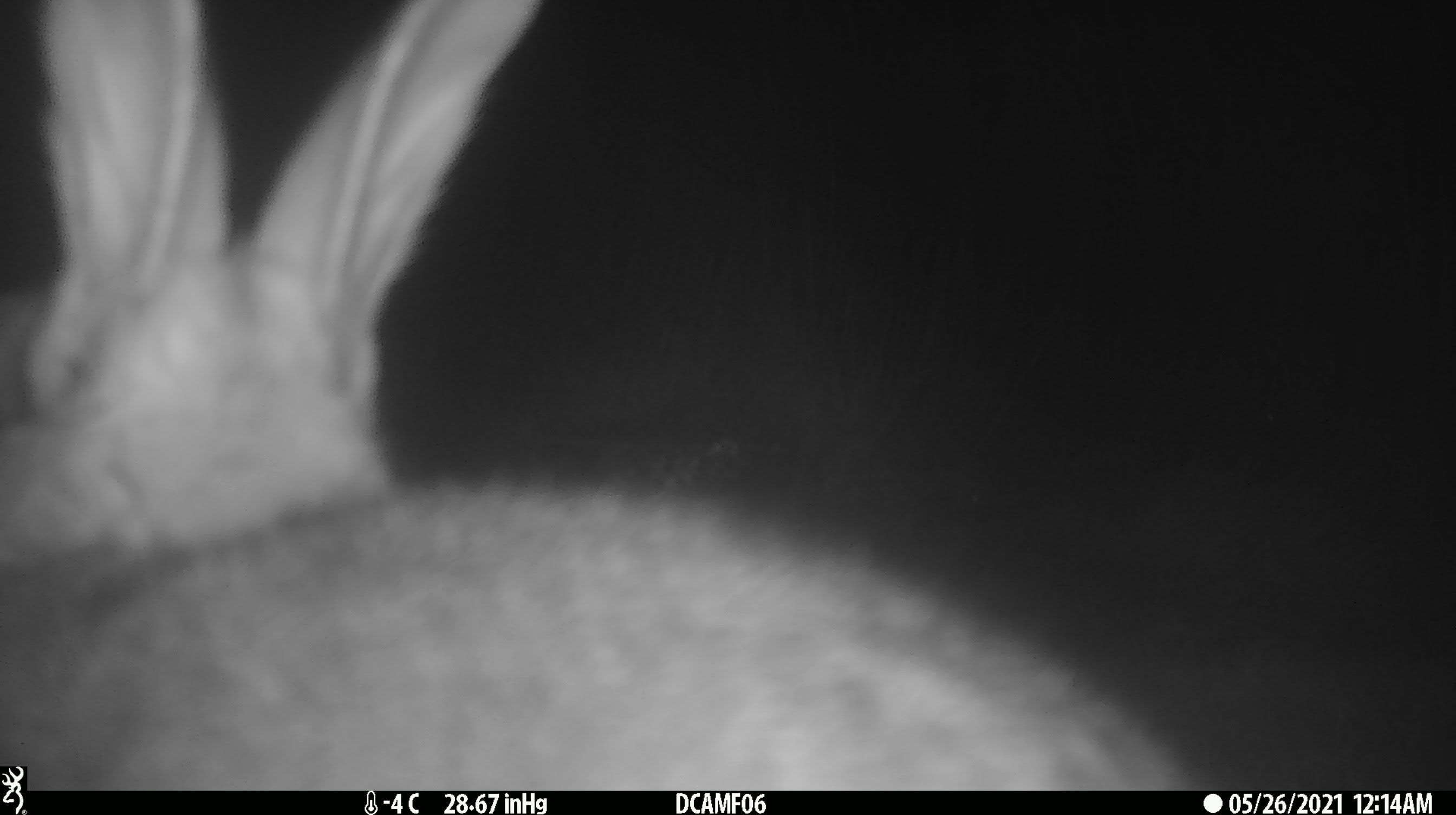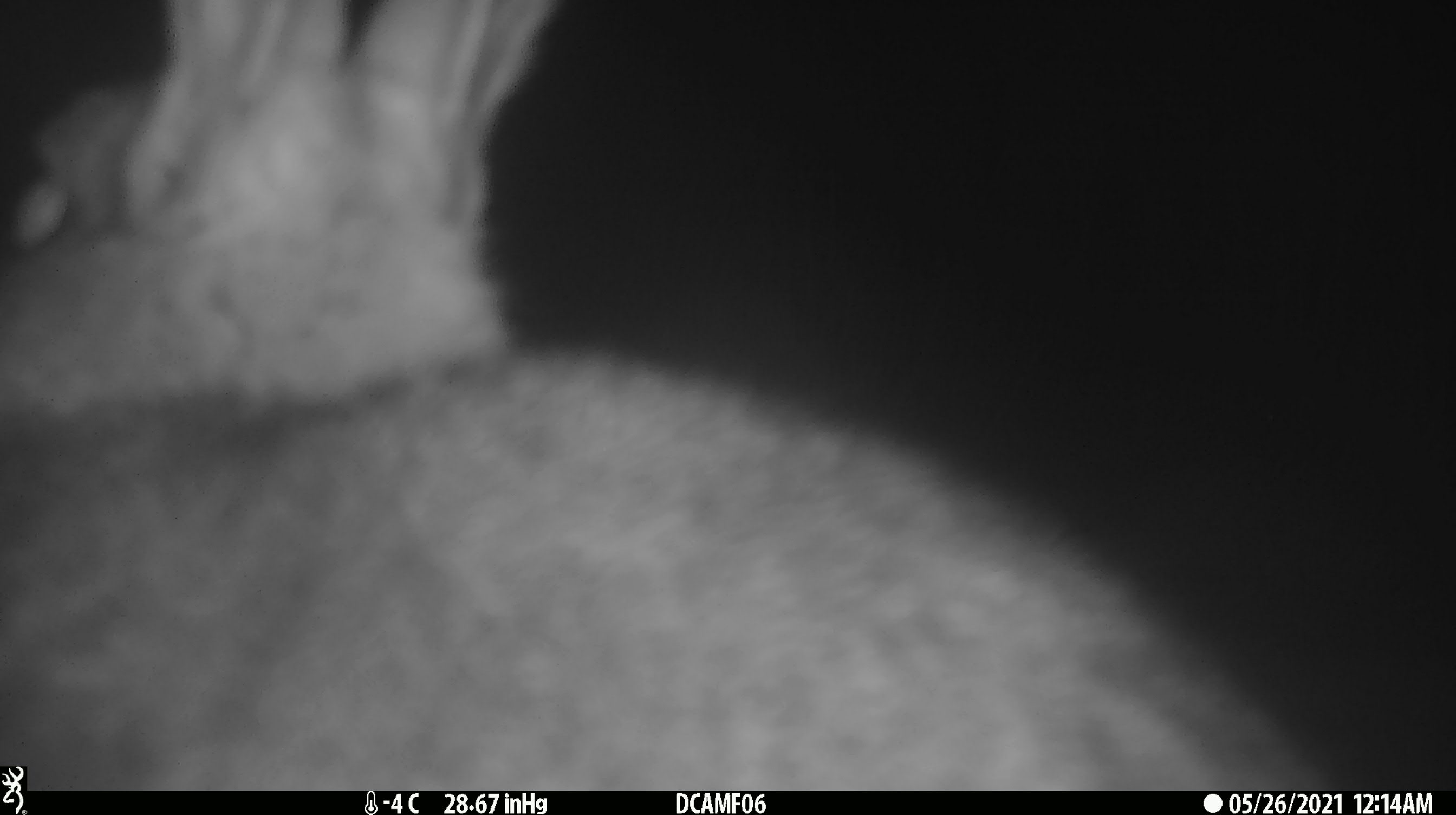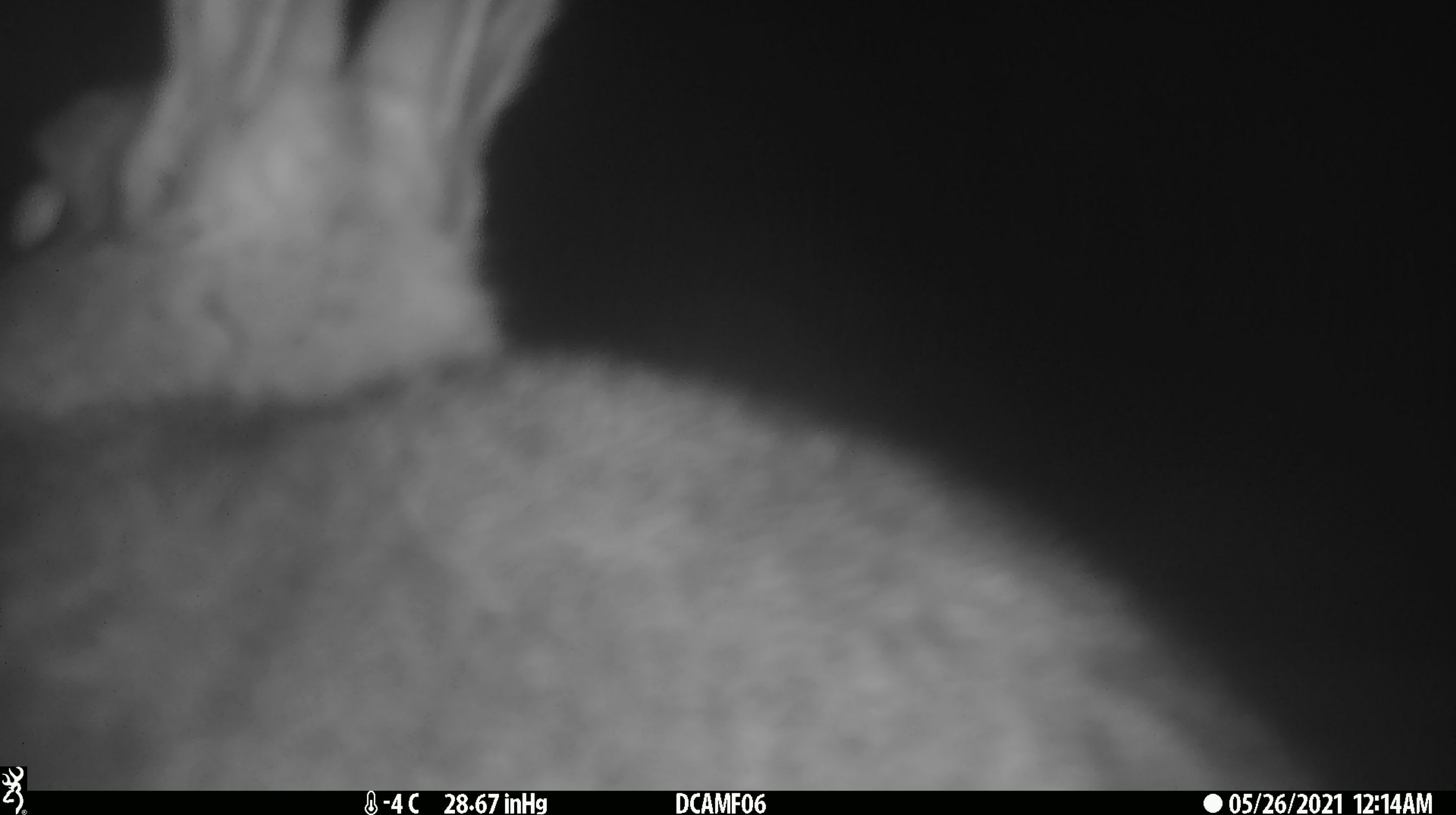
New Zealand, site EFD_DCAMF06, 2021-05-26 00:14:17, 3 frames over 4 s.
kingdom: Animalia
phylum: Chordata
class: Mammalia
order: Lagomorpha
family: Leporidae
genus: Oryctolagus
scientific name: Oryctolagus cuniculus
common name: european rabbit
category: rabbit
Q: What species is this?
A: Rabbit (european rabbit) (Oryctolagus cuniculus).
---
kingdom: Animalia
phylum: Chordata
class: Mammalia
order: Lagomorpha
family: Leporidae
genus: Lepus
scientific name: Lepus europaeus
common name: brown hare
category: hare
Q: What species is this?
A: Hare (brown hare) (Lepus europaeus).